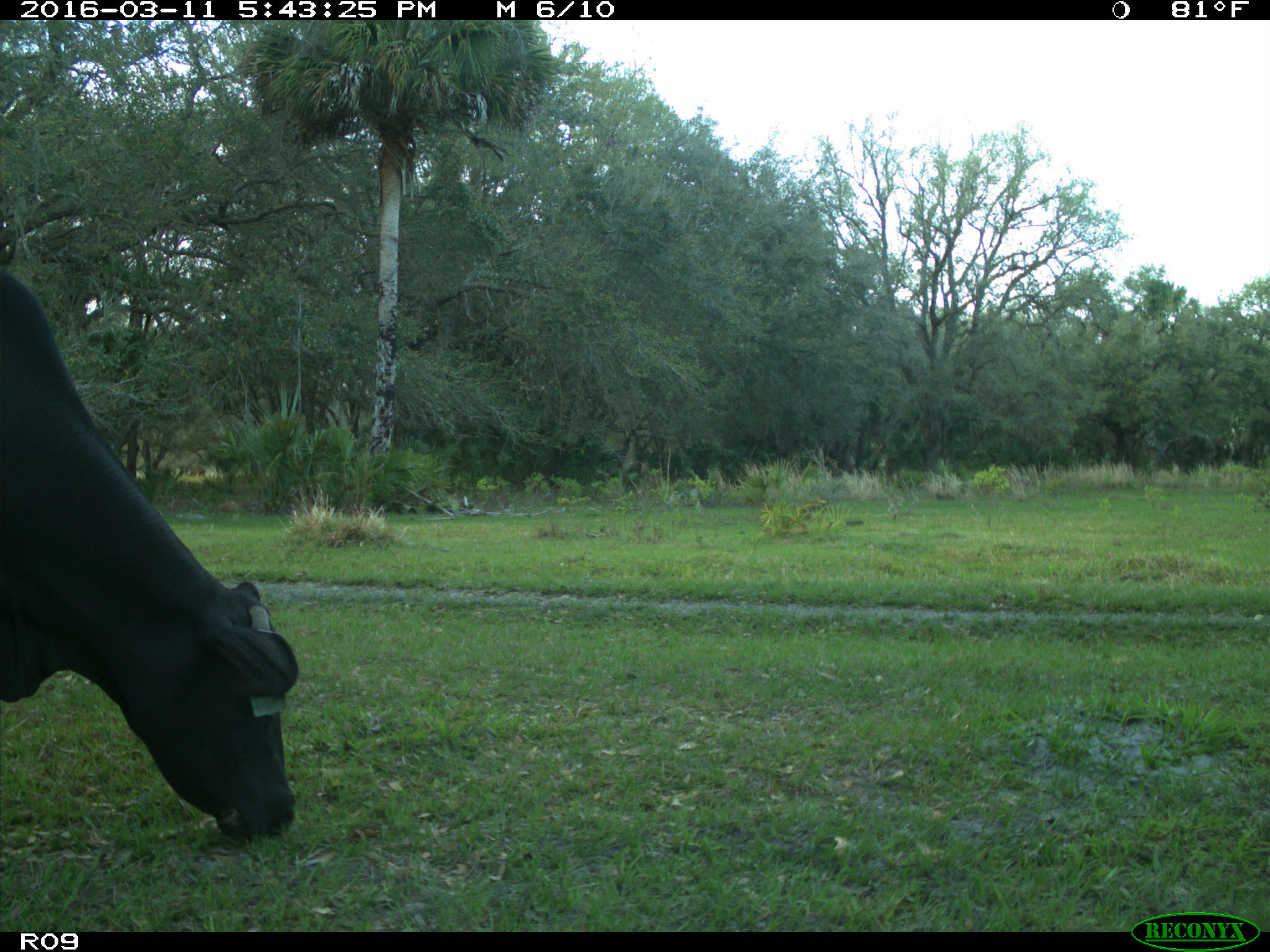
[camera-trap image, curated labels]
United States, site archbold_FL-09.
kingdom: Animalia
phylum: Chordata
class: Mammalia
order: Artiodactyla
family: Bovidae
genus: Bos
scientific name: Bos taurus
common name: domestic cow